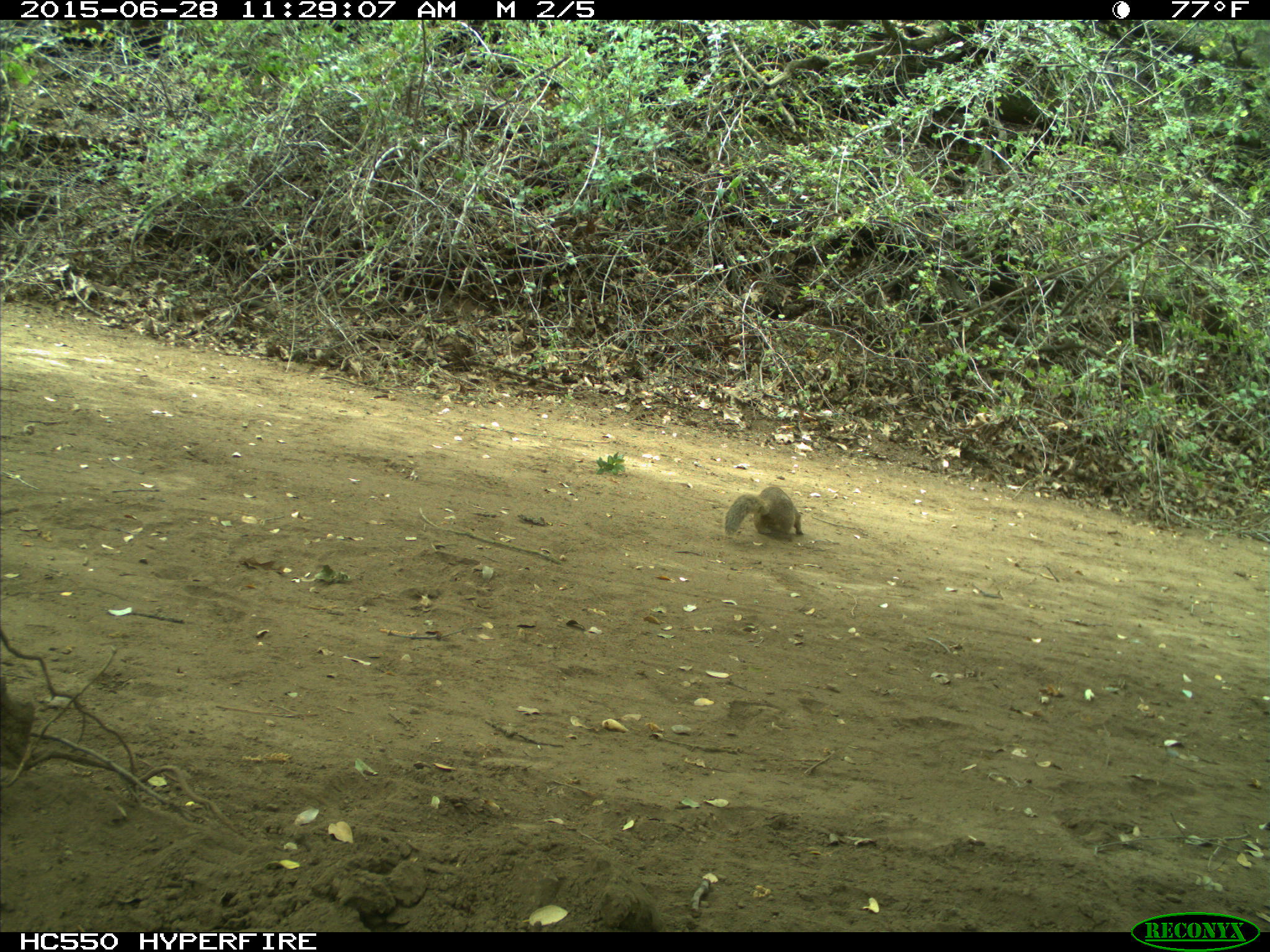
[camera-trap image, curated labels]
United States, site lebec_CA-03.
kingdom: Animalia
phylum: Chordata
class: Mammalia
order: Rodentia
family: Sciuridae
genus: Otospermophilus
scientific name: Otospermophilus beecheyi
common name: california ground squirrel